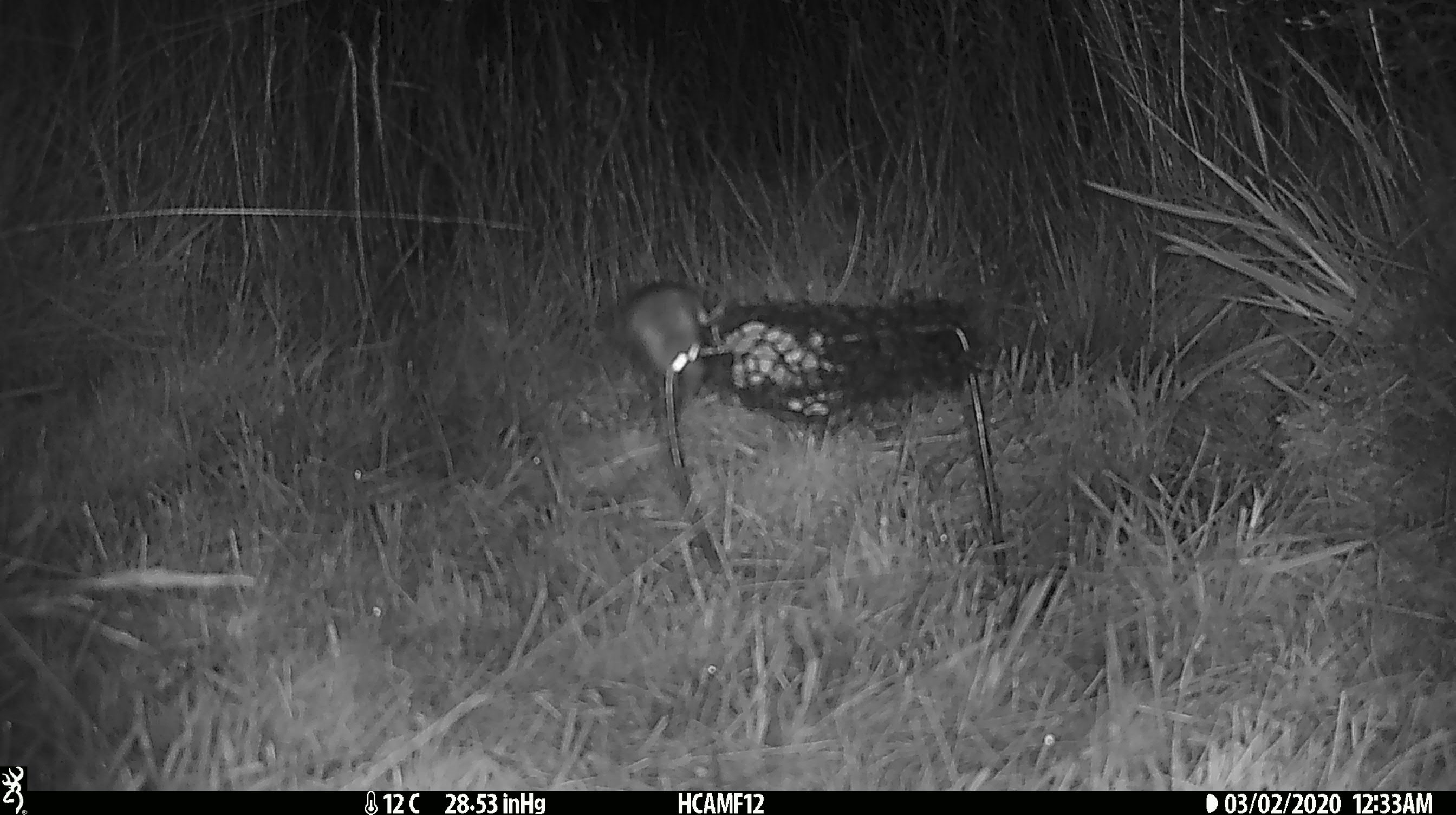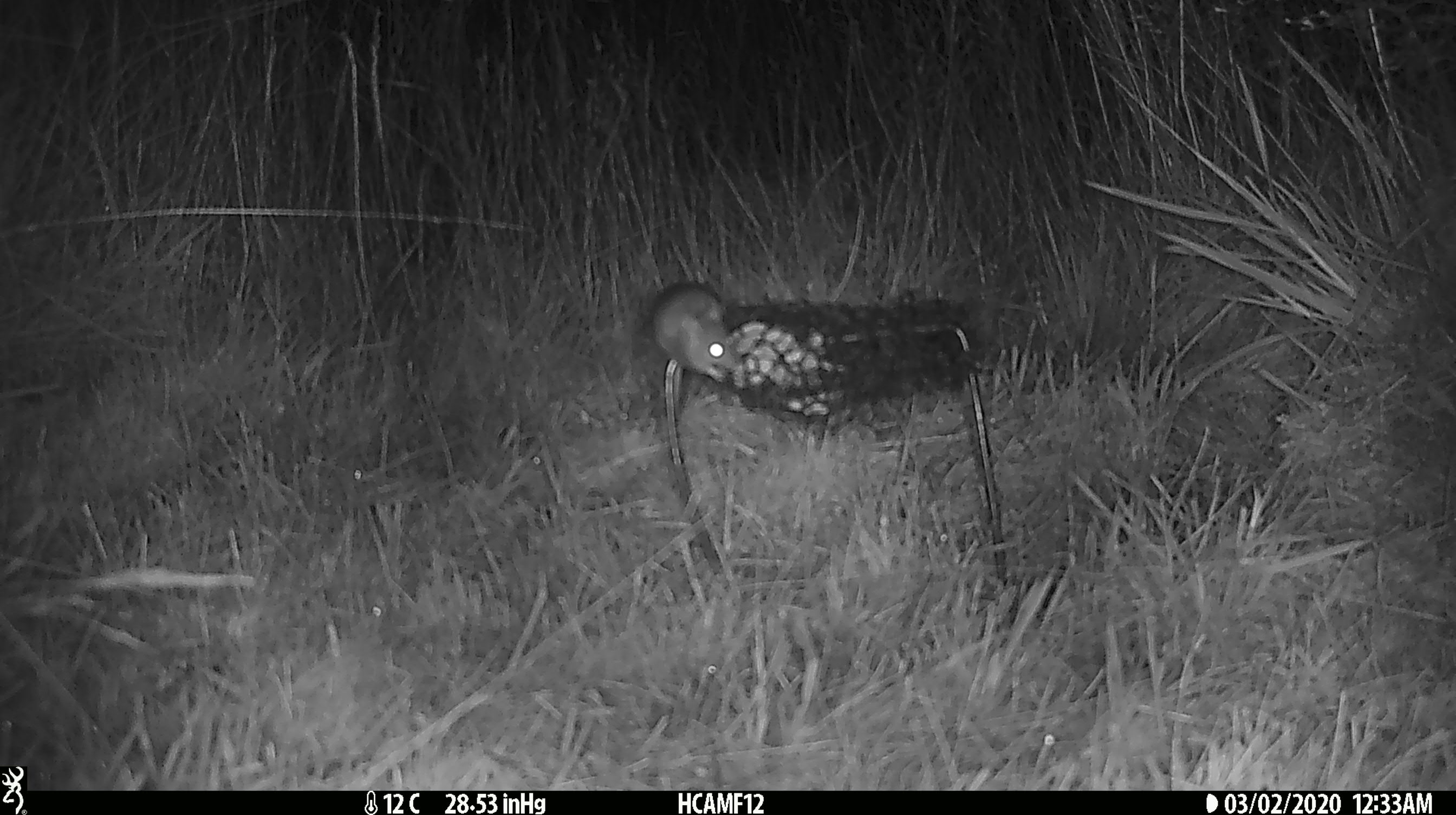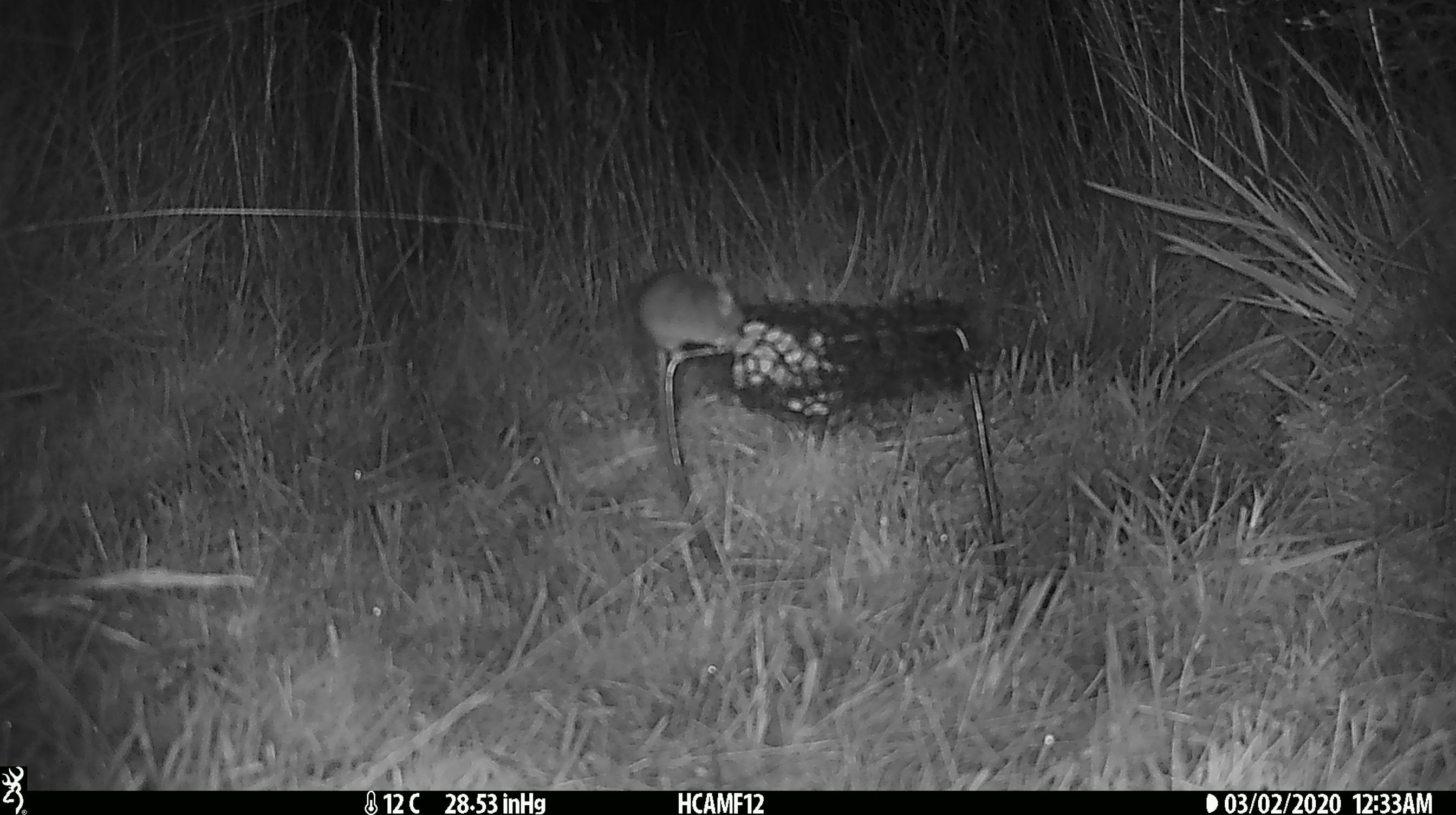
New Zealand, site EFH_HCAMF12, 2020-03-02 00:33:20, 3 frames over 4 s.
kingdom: Animalia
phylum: Chordata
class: Mammalia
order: Rodentia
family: Muridae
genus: Mus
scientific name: Mus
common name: mouse